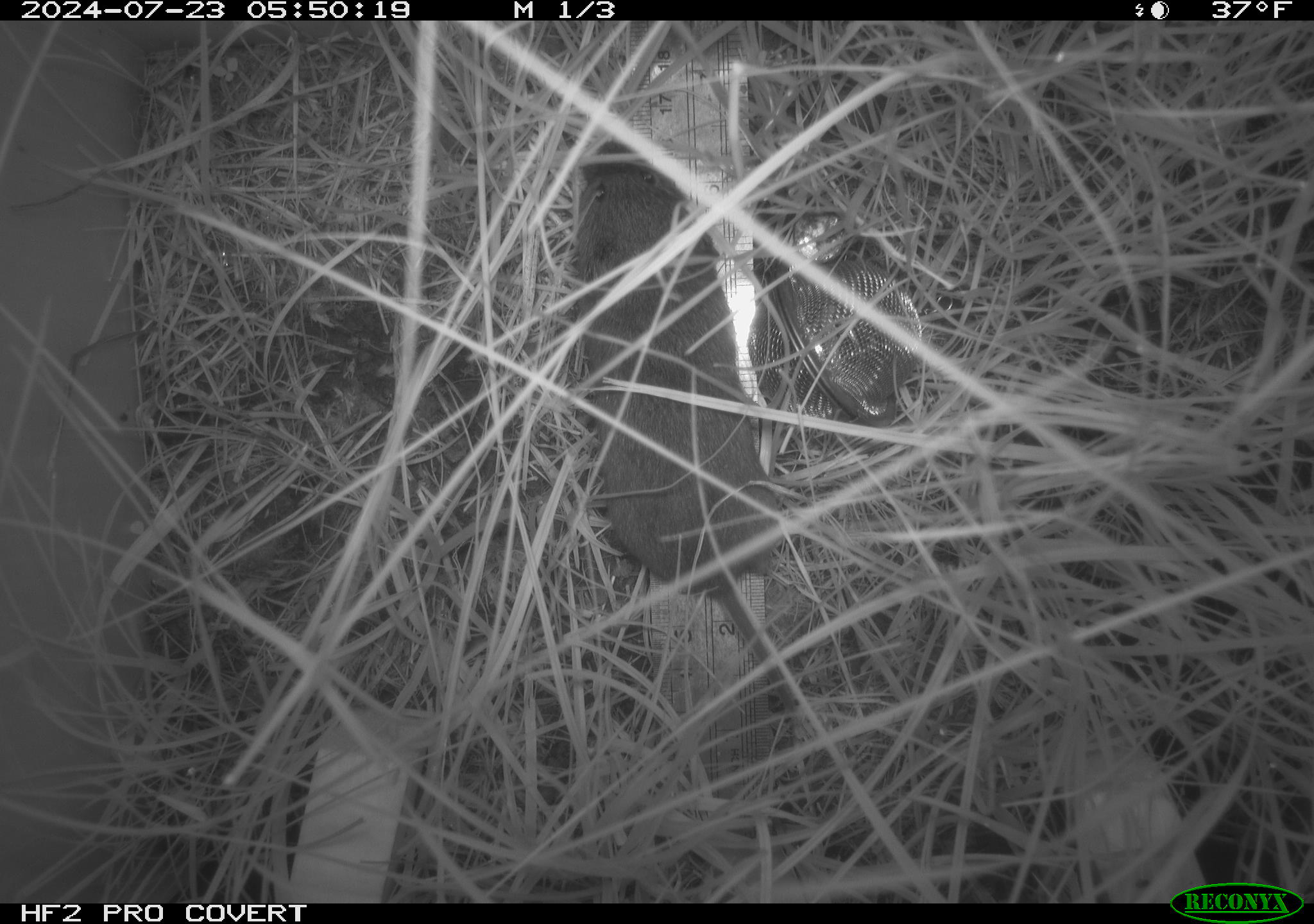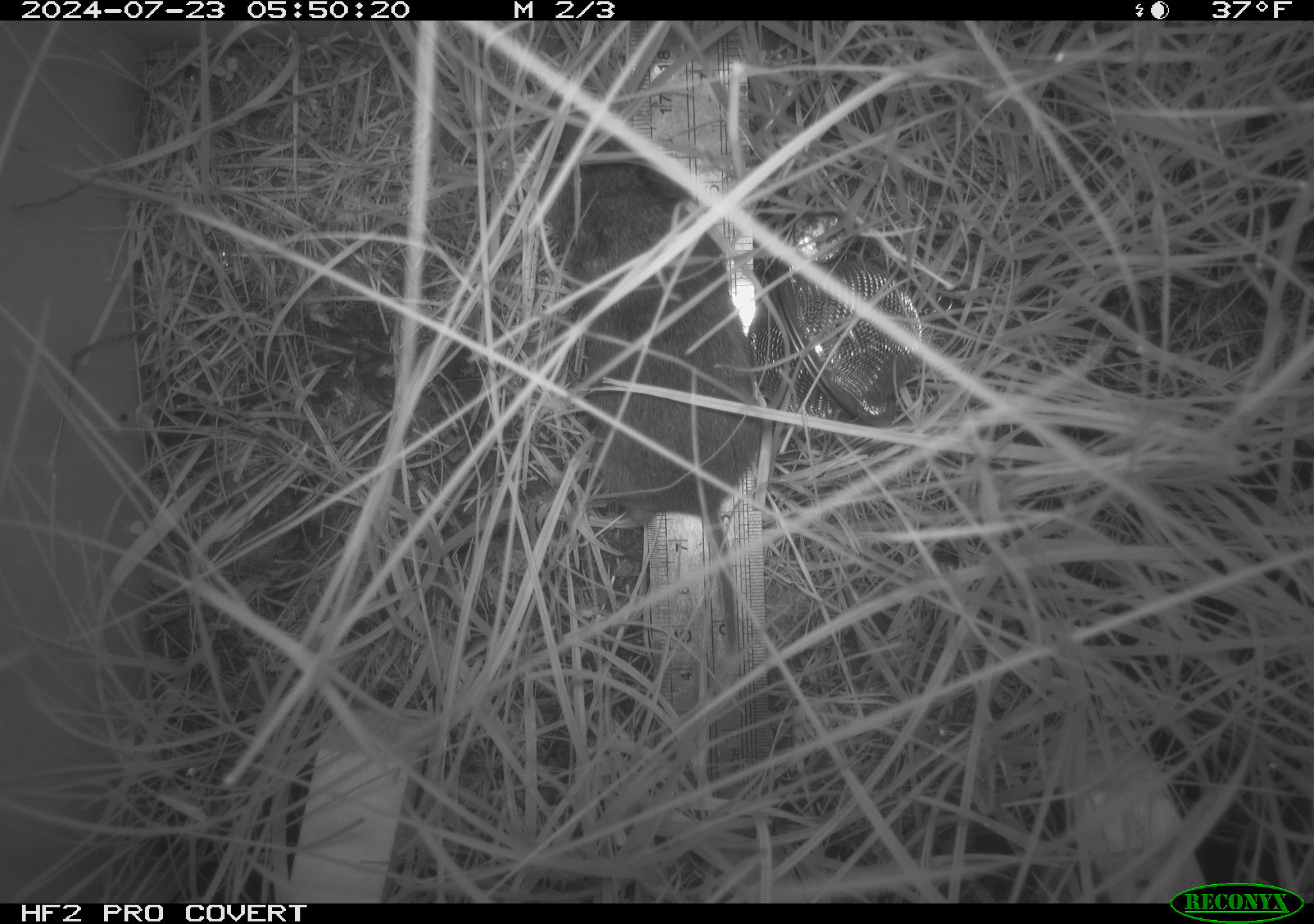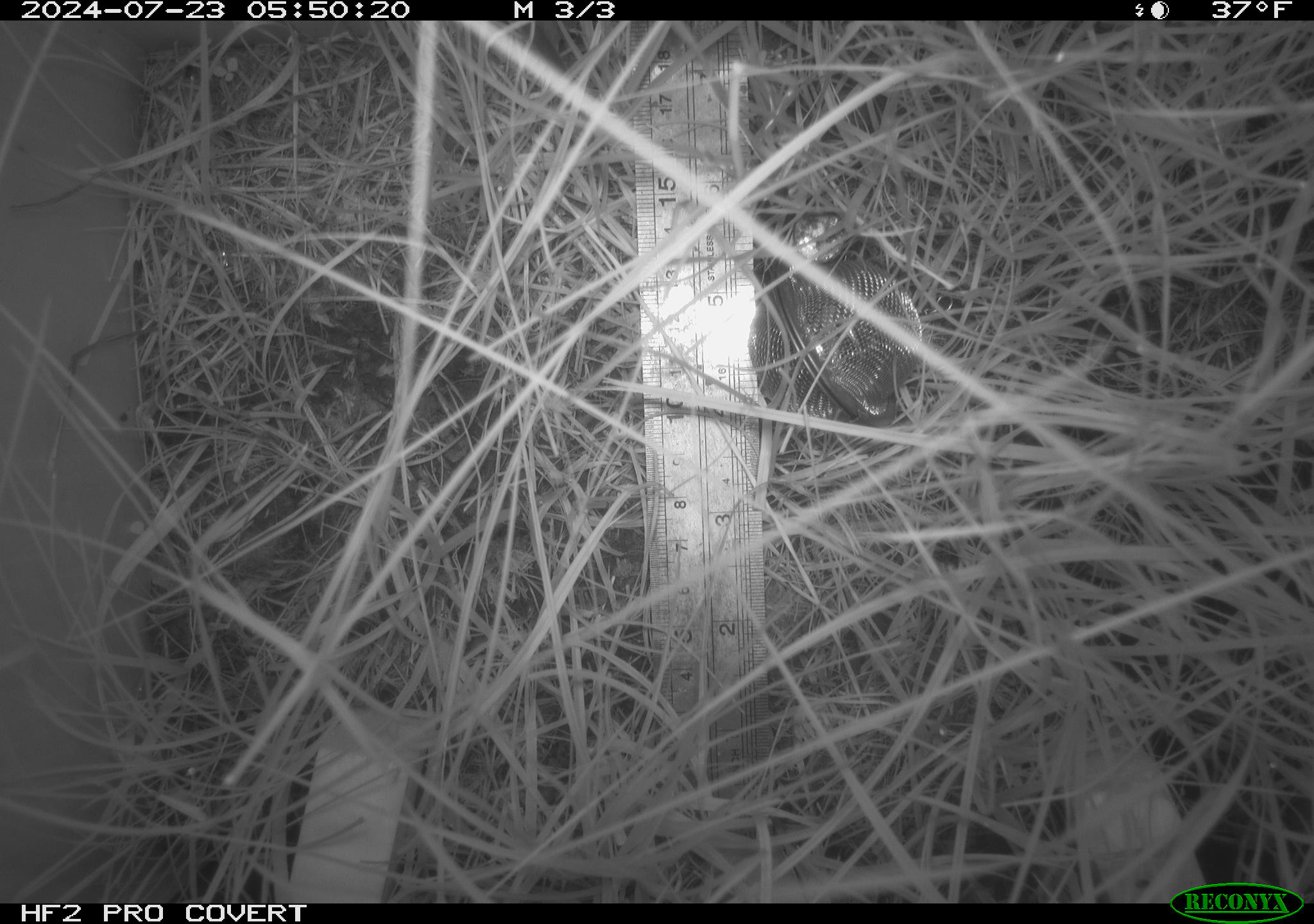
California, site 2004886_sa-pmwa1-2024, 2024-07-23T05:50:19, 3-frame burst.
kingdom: Animalia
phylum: Chordata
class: Mammalia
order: Rodentia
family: Cricetidae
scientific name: Arvicolinae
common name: voles, lemmings, and muskrats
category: arvicolinae subfamily